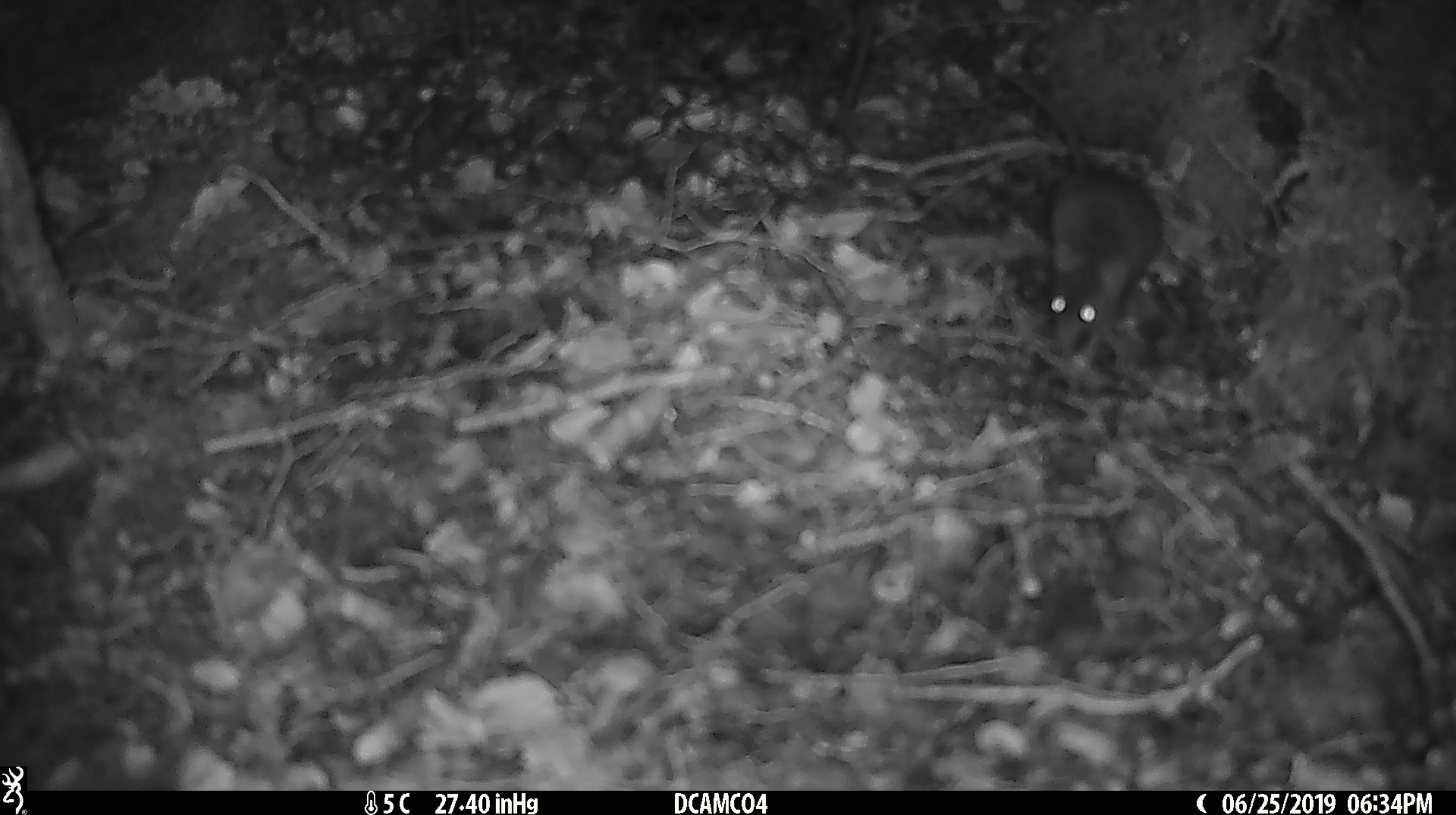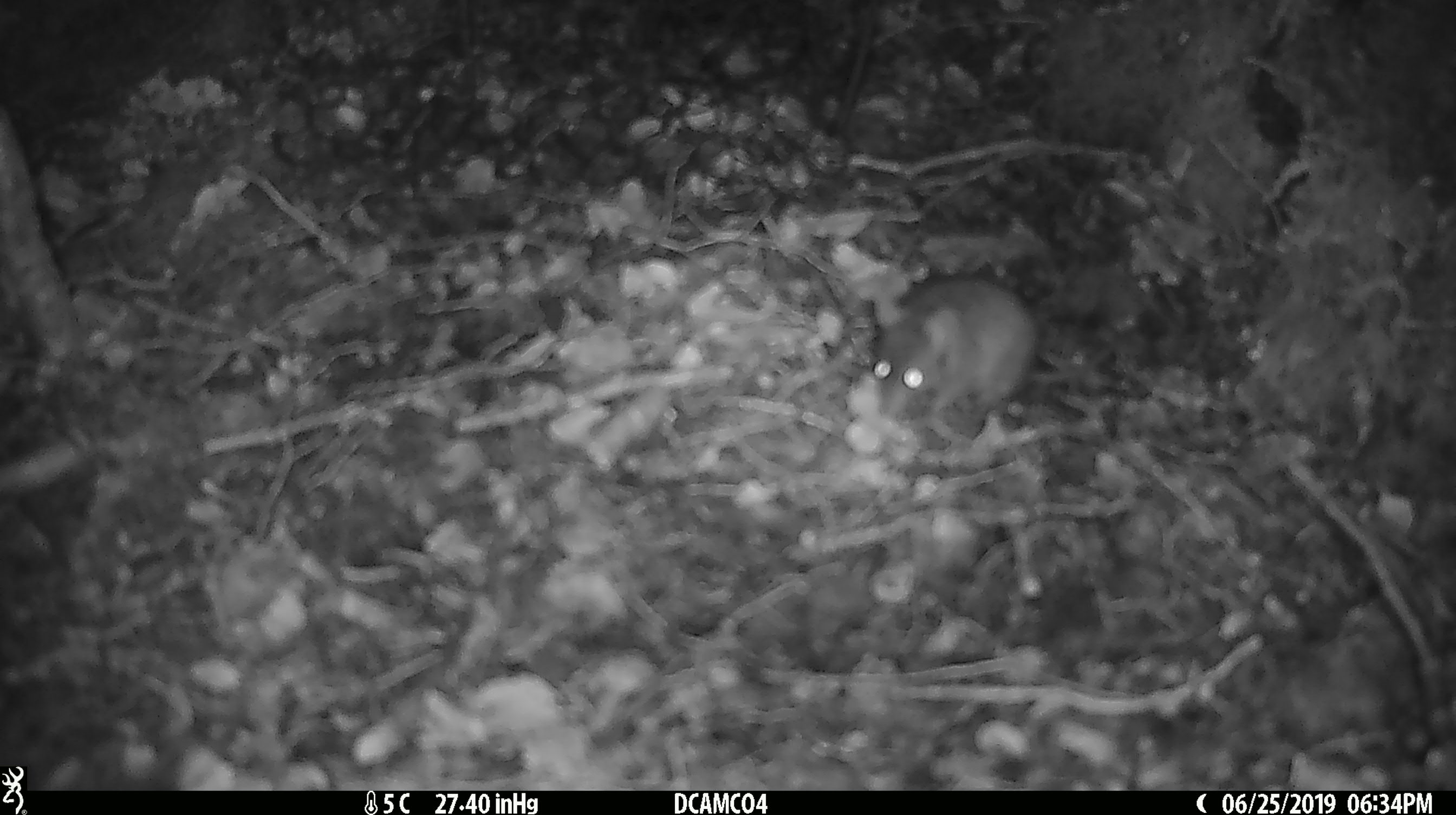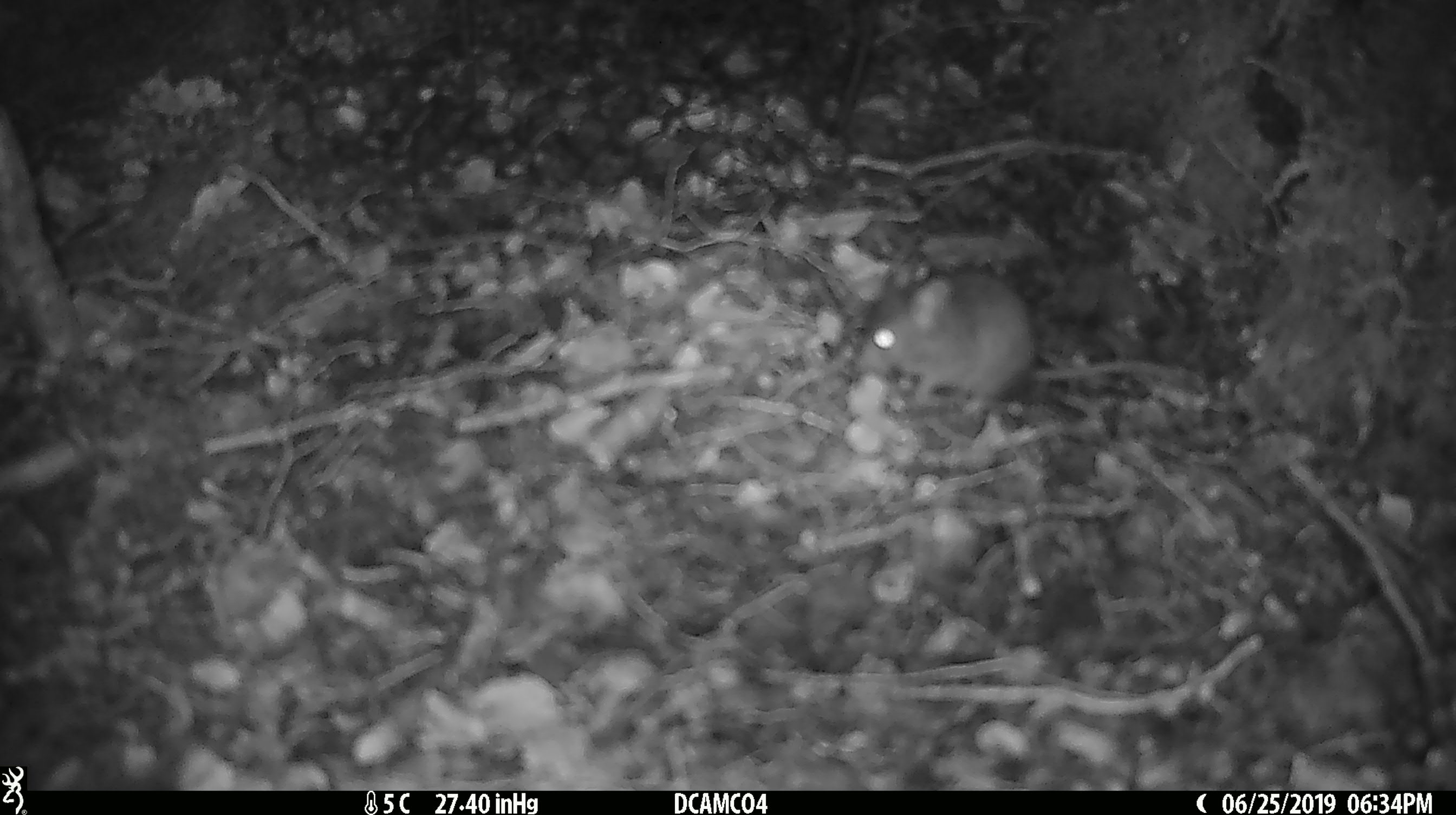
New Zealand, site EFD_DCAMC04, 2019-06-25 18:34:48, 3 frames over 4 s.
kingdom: Animalia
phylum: Chordata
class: Mammalia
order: Rodentia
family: Muridae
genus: Mus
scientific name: Mus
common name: mouse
Mouse (Mus).